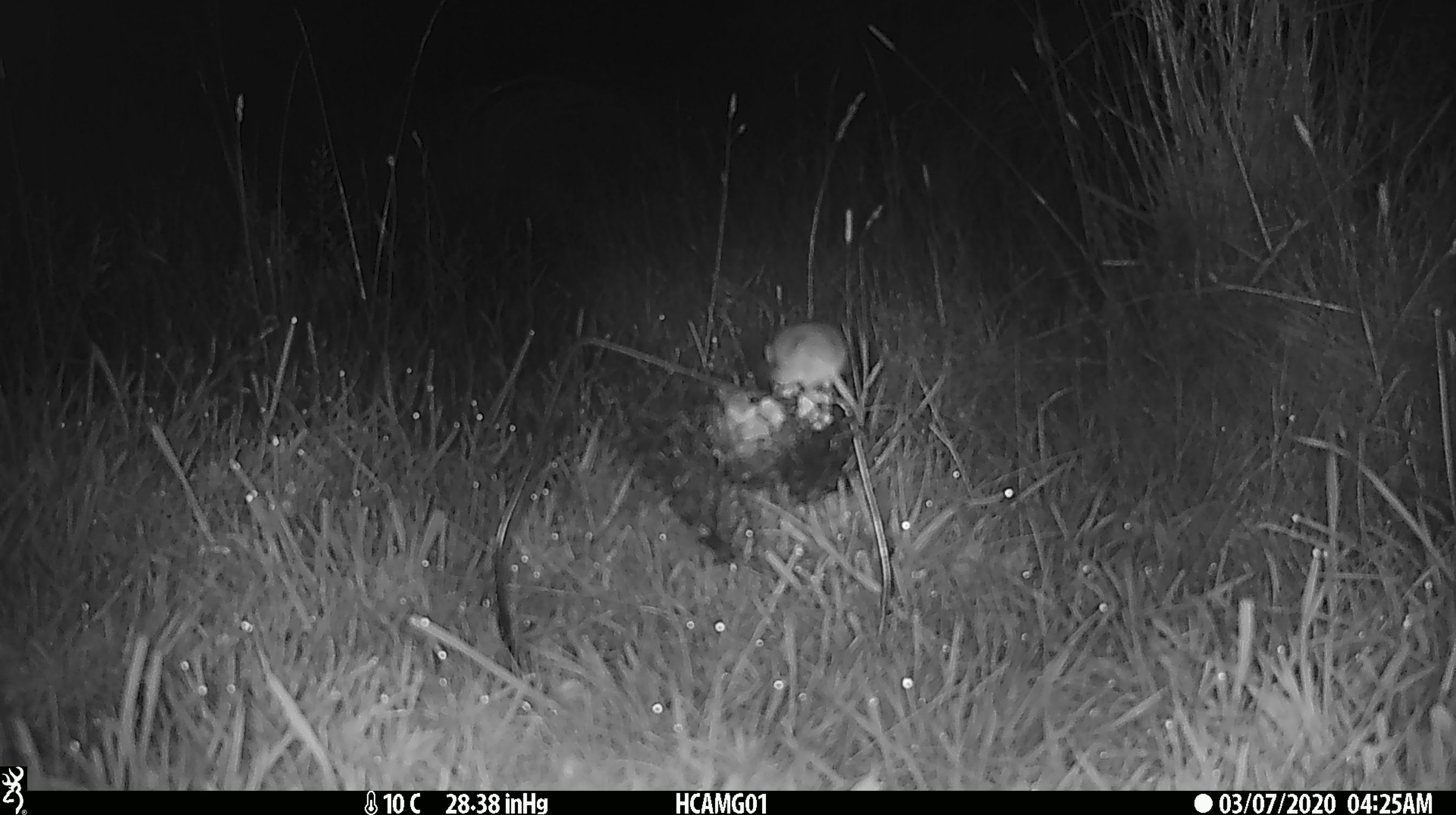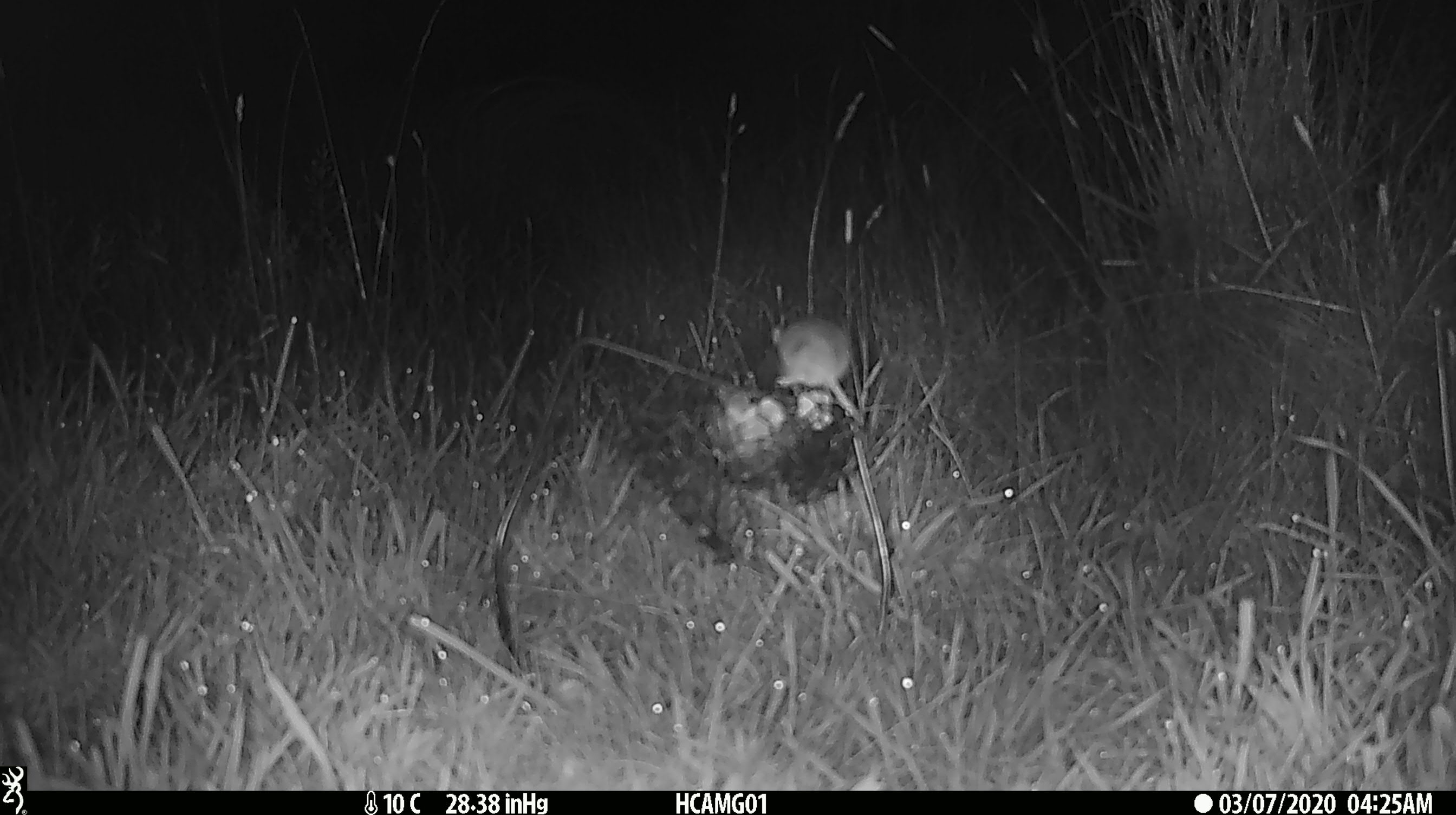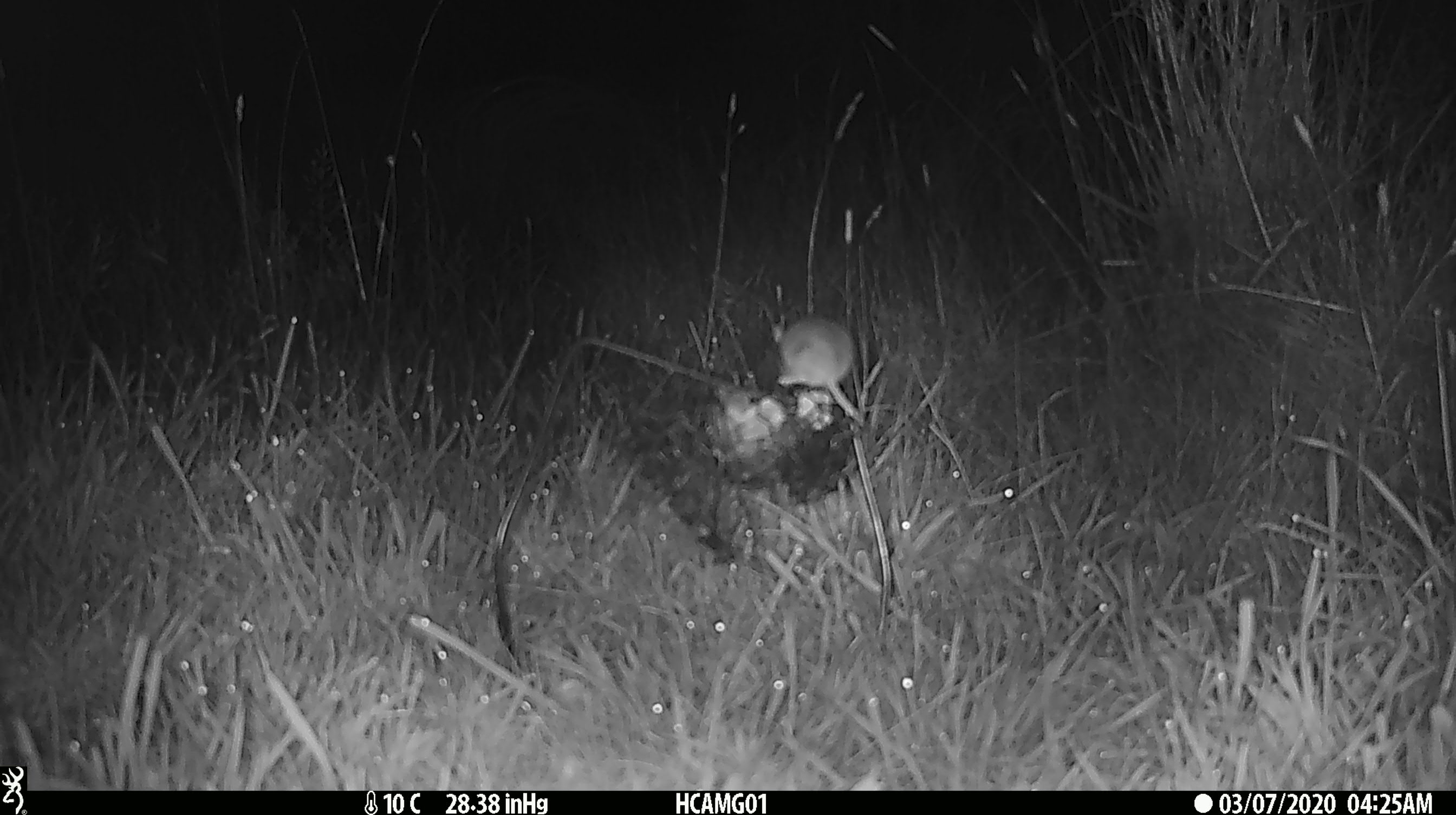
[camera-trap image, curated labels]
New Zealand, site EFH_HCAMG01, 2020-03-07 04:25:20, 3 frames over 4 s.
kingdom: Animalia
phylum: Chordata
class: Mammalia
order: Rodentia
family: Muridae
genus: Mus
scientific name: Mus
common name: mouse